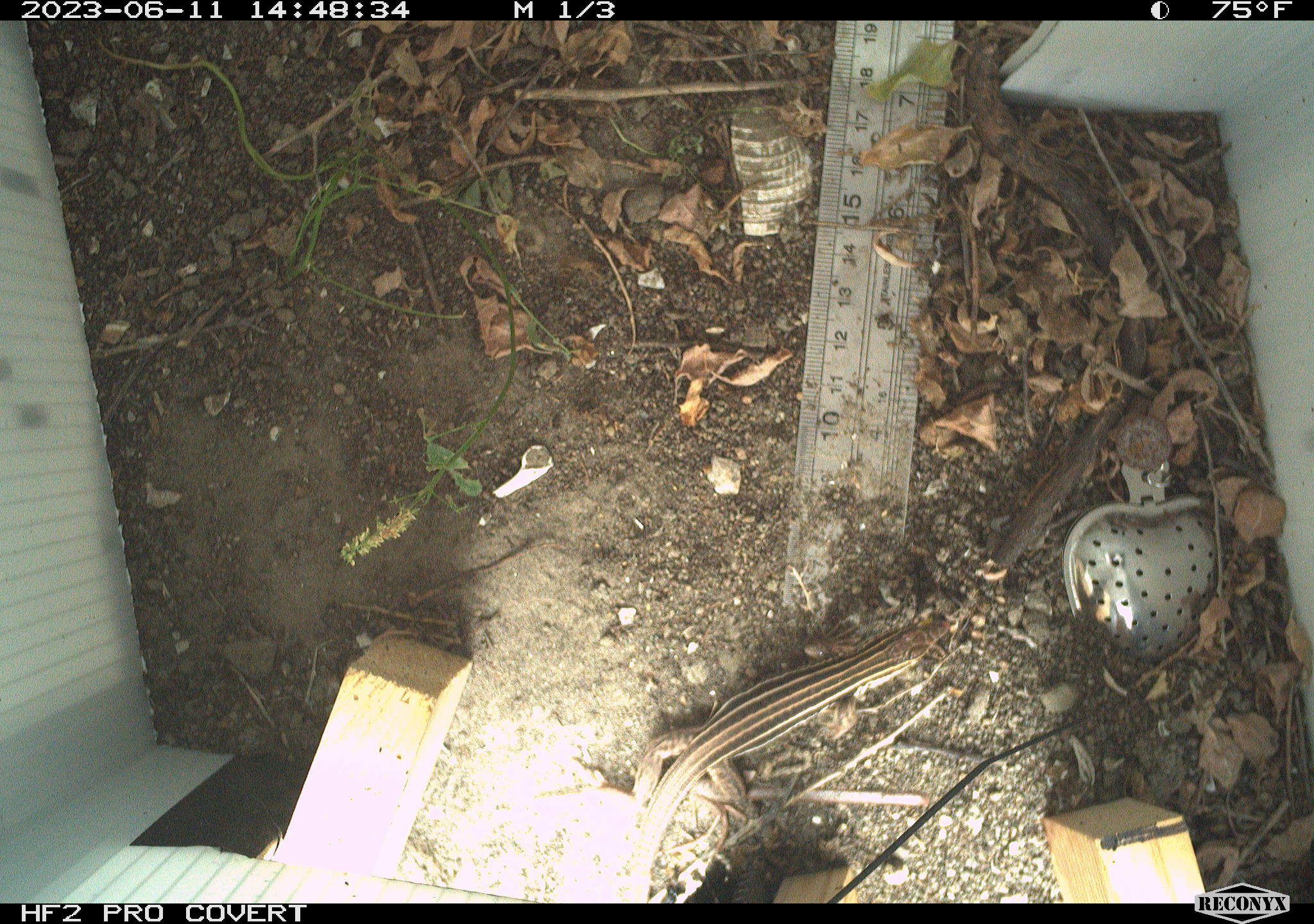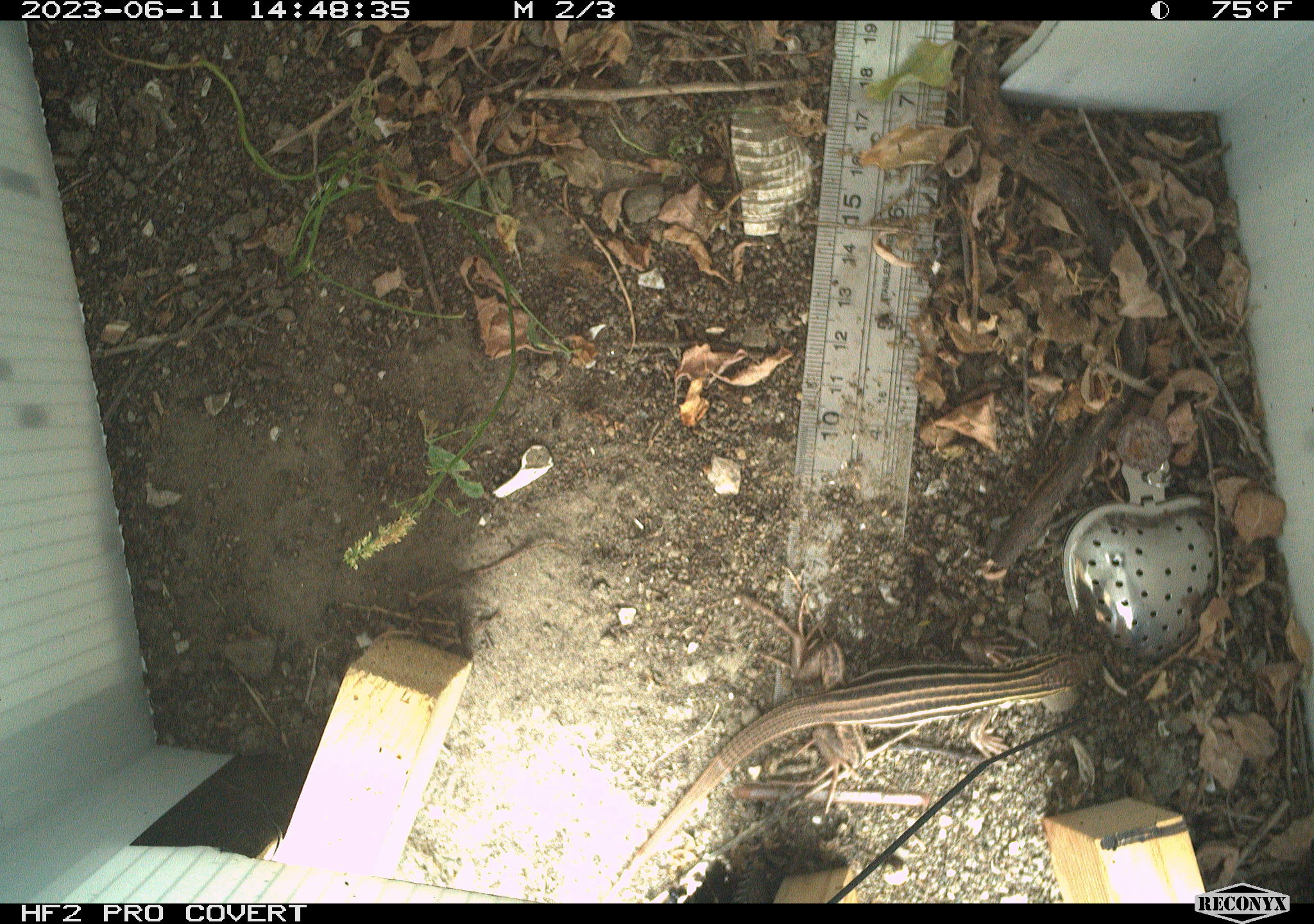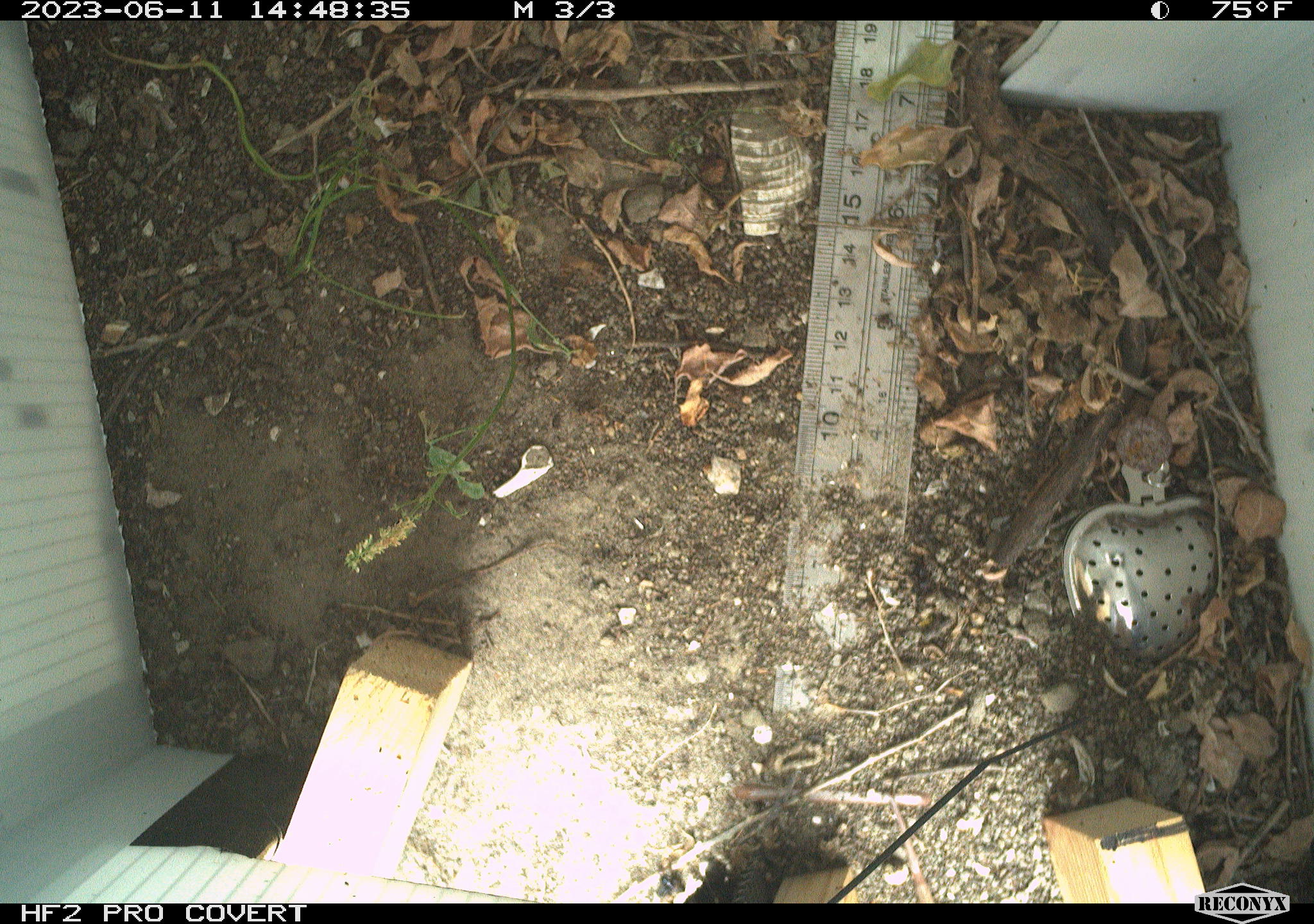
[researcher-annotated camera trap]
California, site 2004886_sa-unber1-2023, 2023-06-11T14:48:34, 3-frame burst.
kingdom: Animalia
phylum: Chordata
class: Reptilia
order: Squamata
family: Teiidae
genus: Aspidoscelis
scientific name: Aspidoscelis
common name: whiptail lizards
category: aspidoscelis species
Aspidoscelis species (whiptail lizards) (Aspidoscelis).